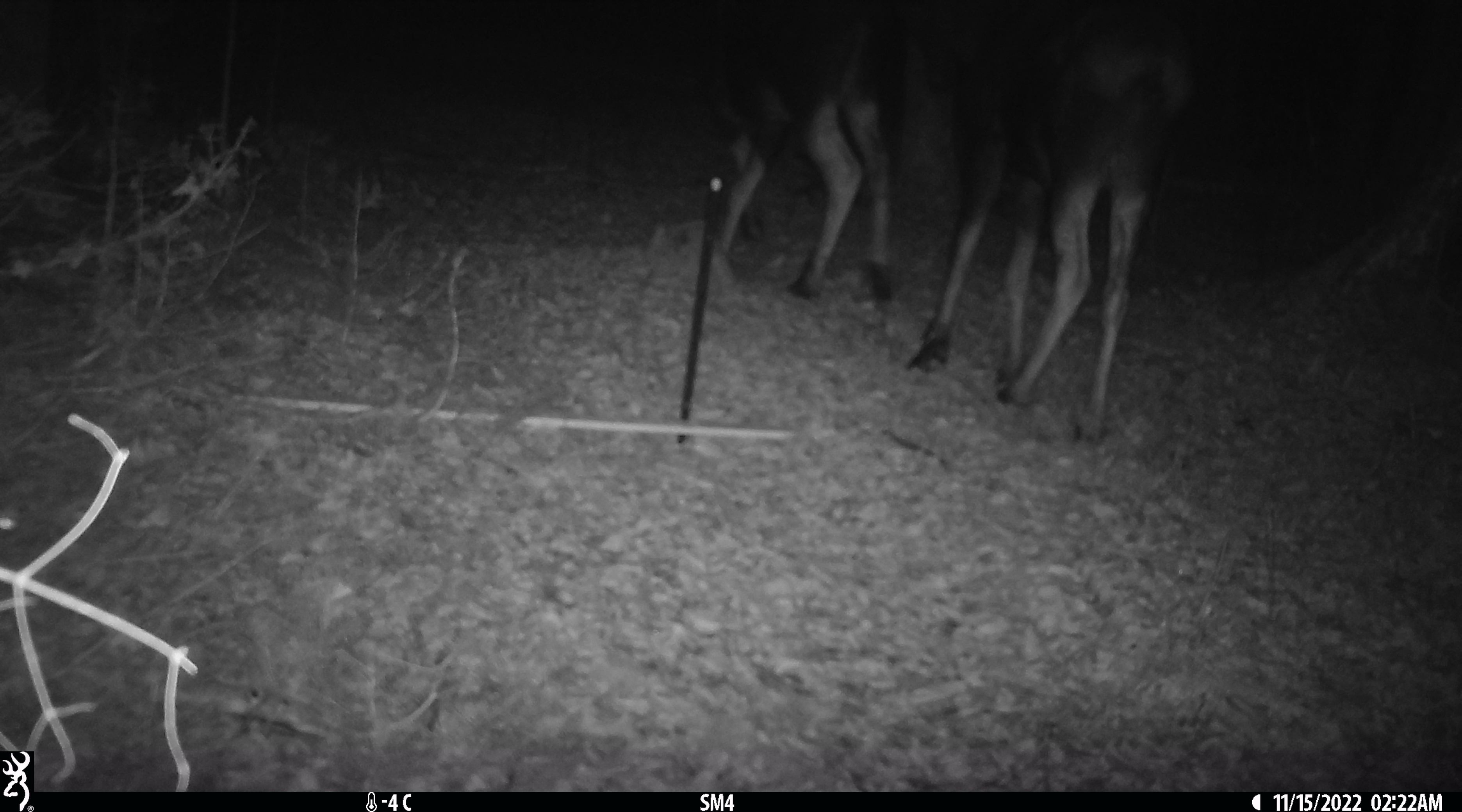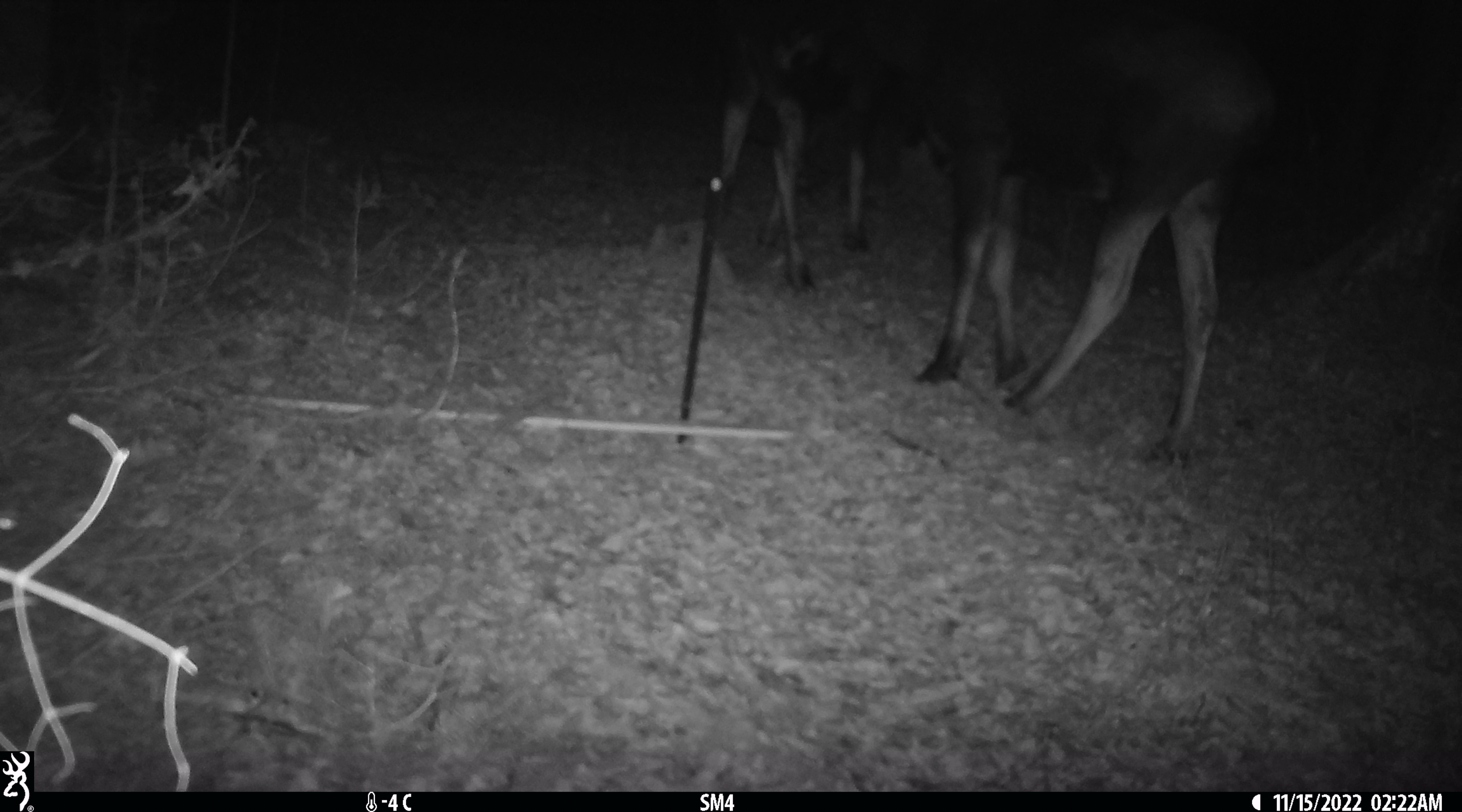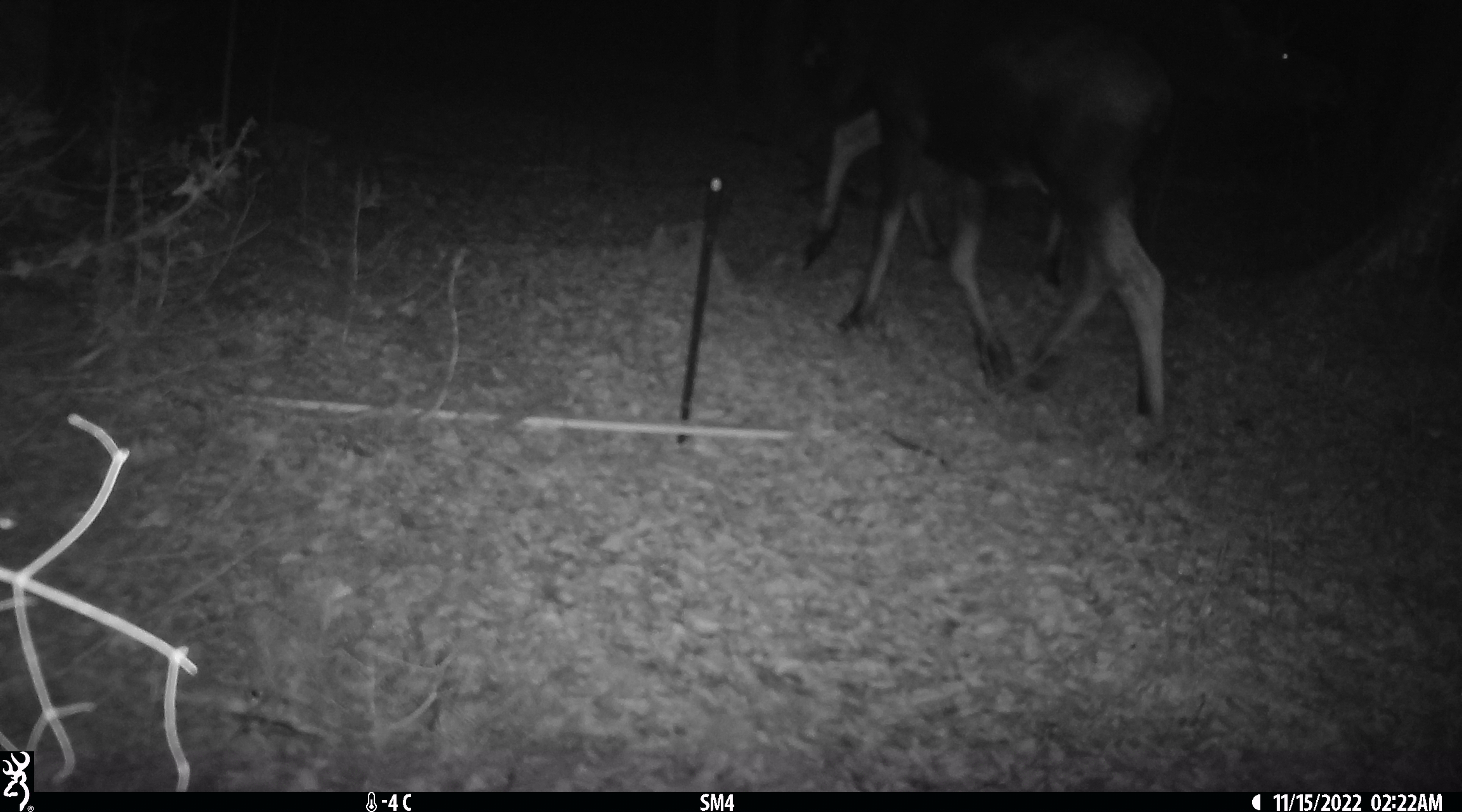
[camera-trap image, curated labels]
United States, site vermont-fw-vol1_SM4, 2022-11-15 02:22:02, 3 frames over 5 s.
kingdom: Animalia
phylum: Chordata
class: Mammalia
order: Artiodactyla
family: Cervidae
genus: Alces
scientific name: Alces alces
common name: moose